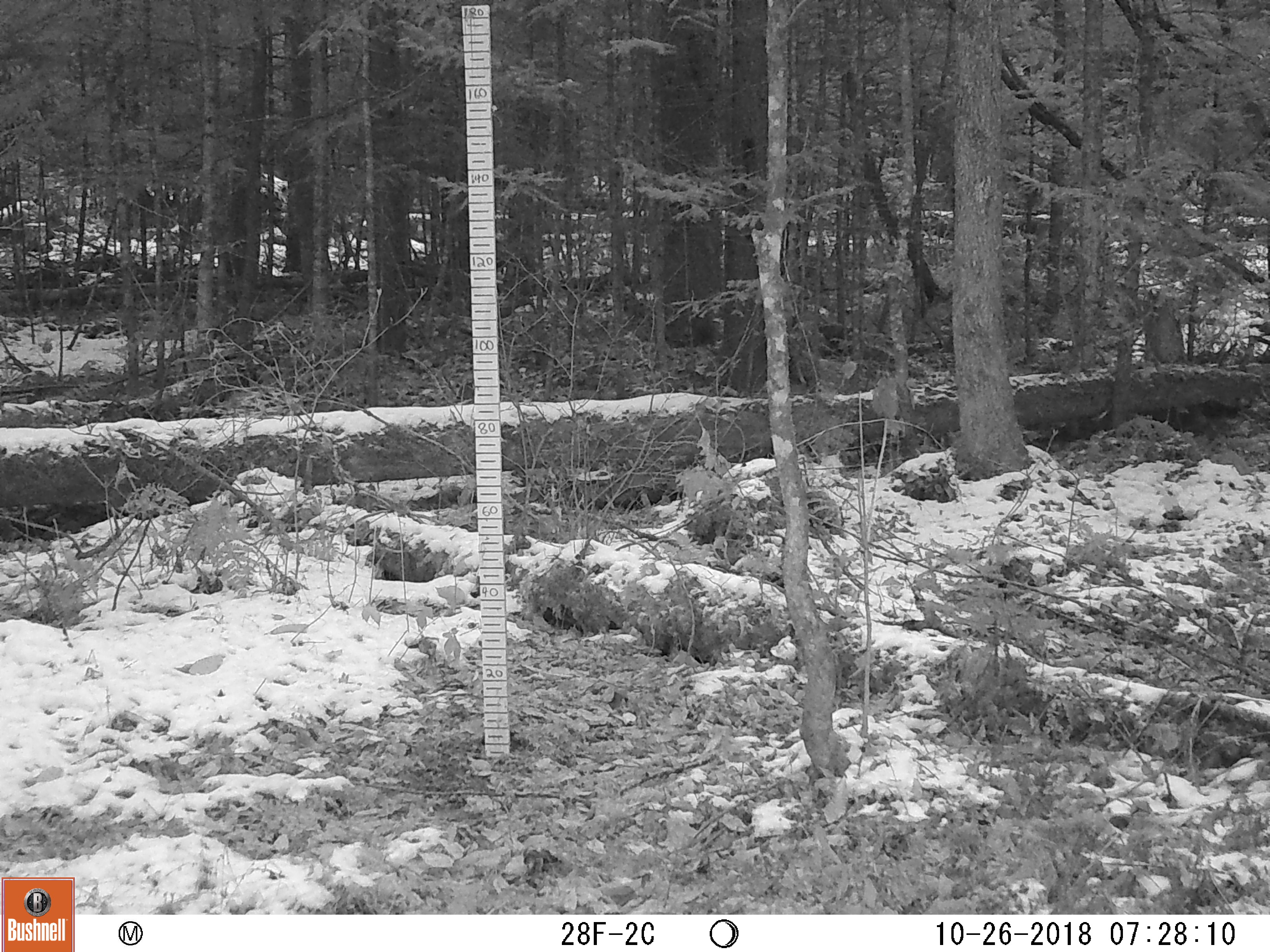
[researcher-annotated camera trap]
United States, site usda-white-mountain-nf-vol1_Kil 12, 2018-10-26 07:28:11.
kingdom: Animalia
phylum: Chordata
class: Mammalia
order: Carnivora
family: Mustelidae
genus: Pekania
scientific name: Pekania pennanti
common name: fisher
Fisher (Pekania pennanti).